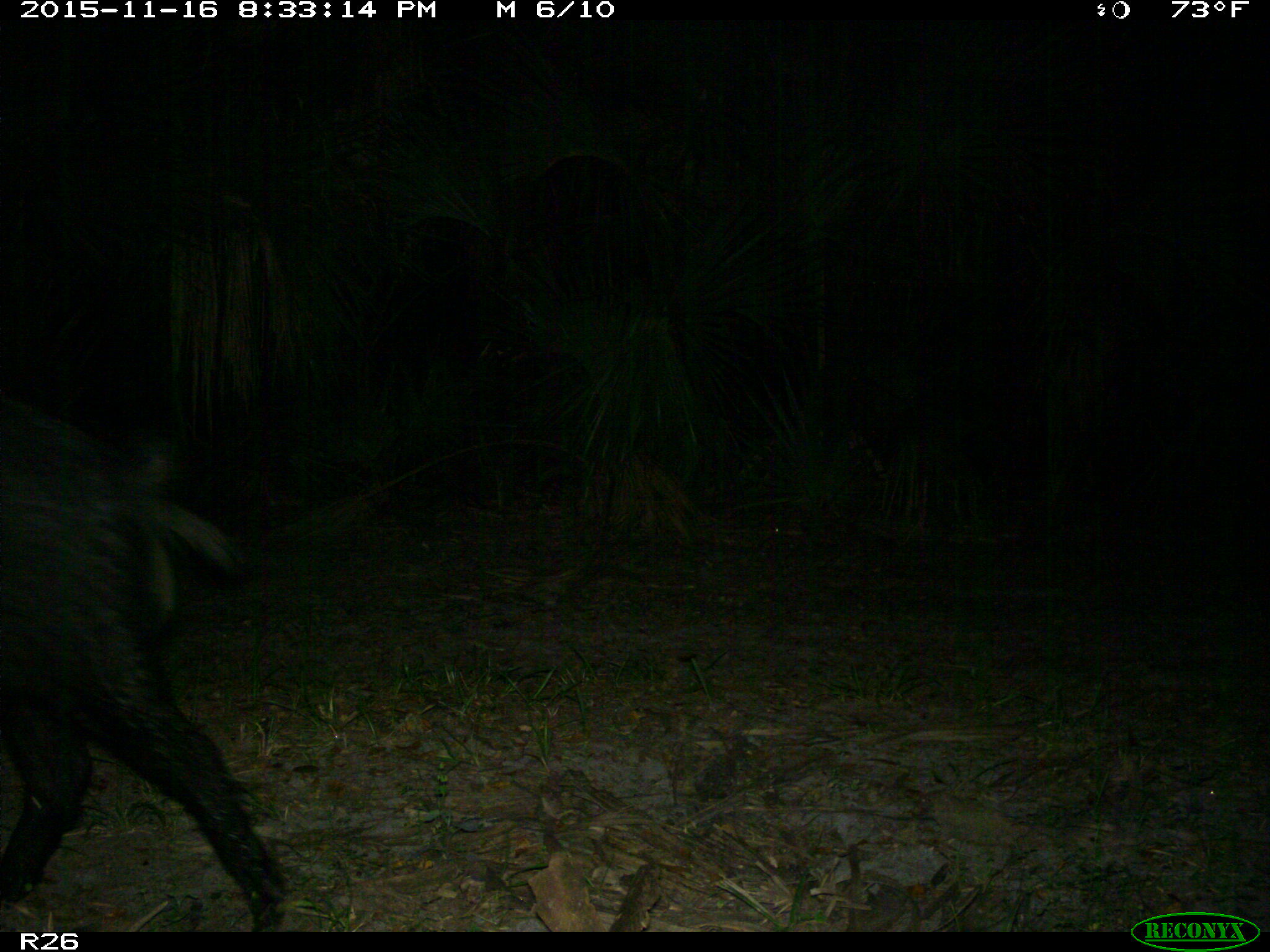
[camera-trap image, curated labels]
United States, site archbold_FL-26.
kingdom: Animalia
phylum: Chordata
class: Mammalia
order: Artiodactyla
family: Suidae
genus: Sus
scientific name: Sus scrofa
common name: wild boar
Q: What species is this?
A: Sus scrofa (wild boar).